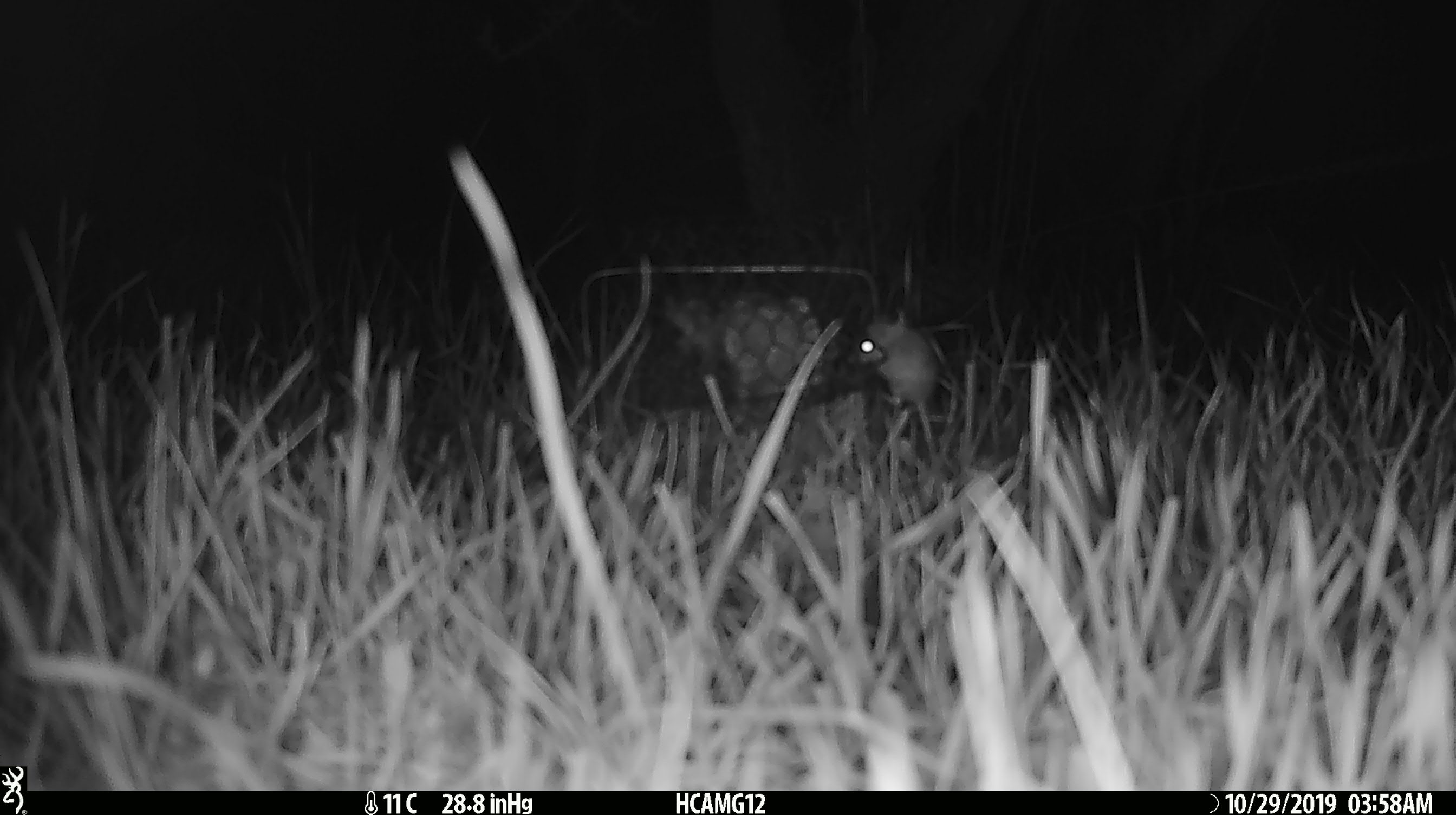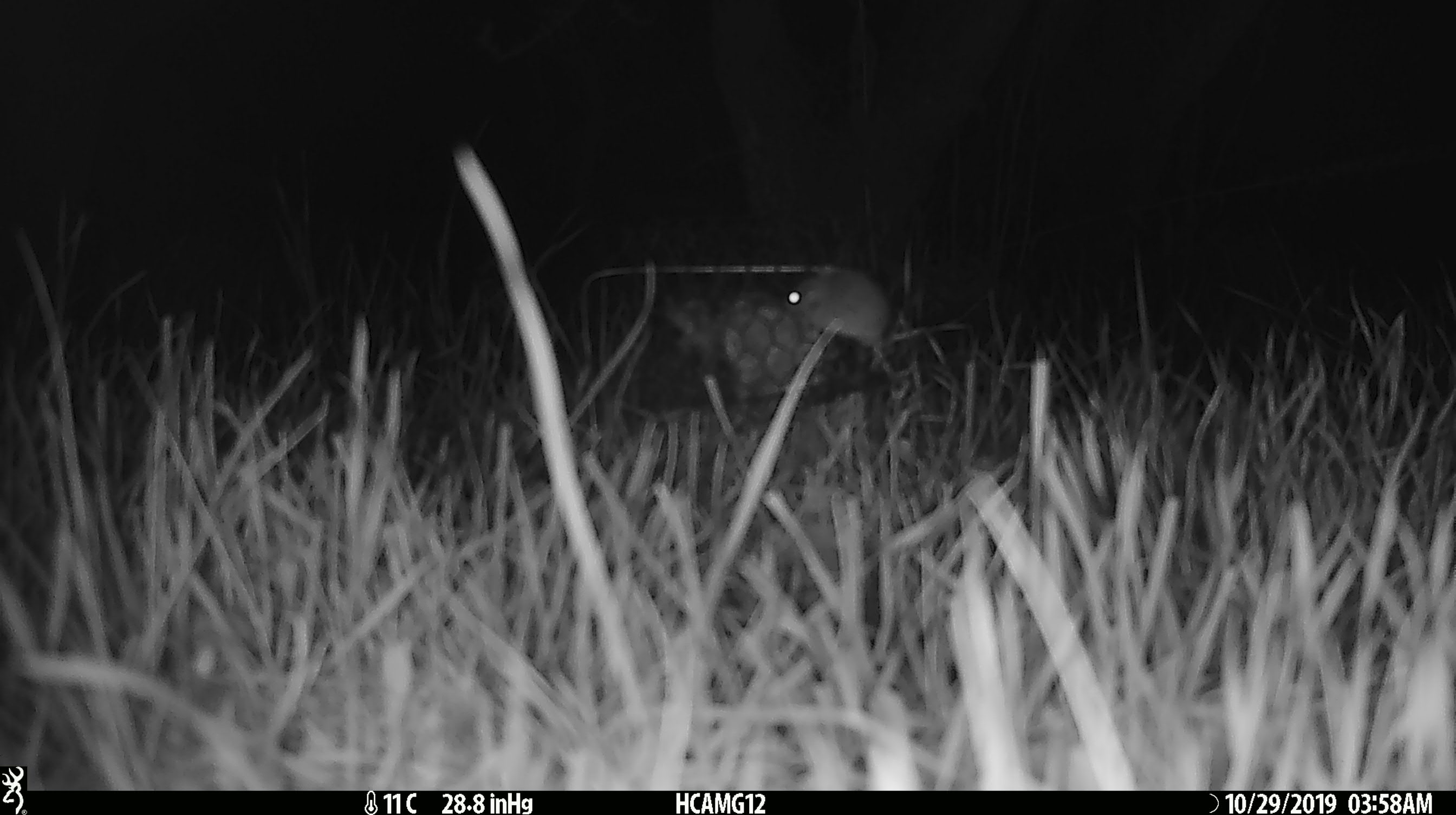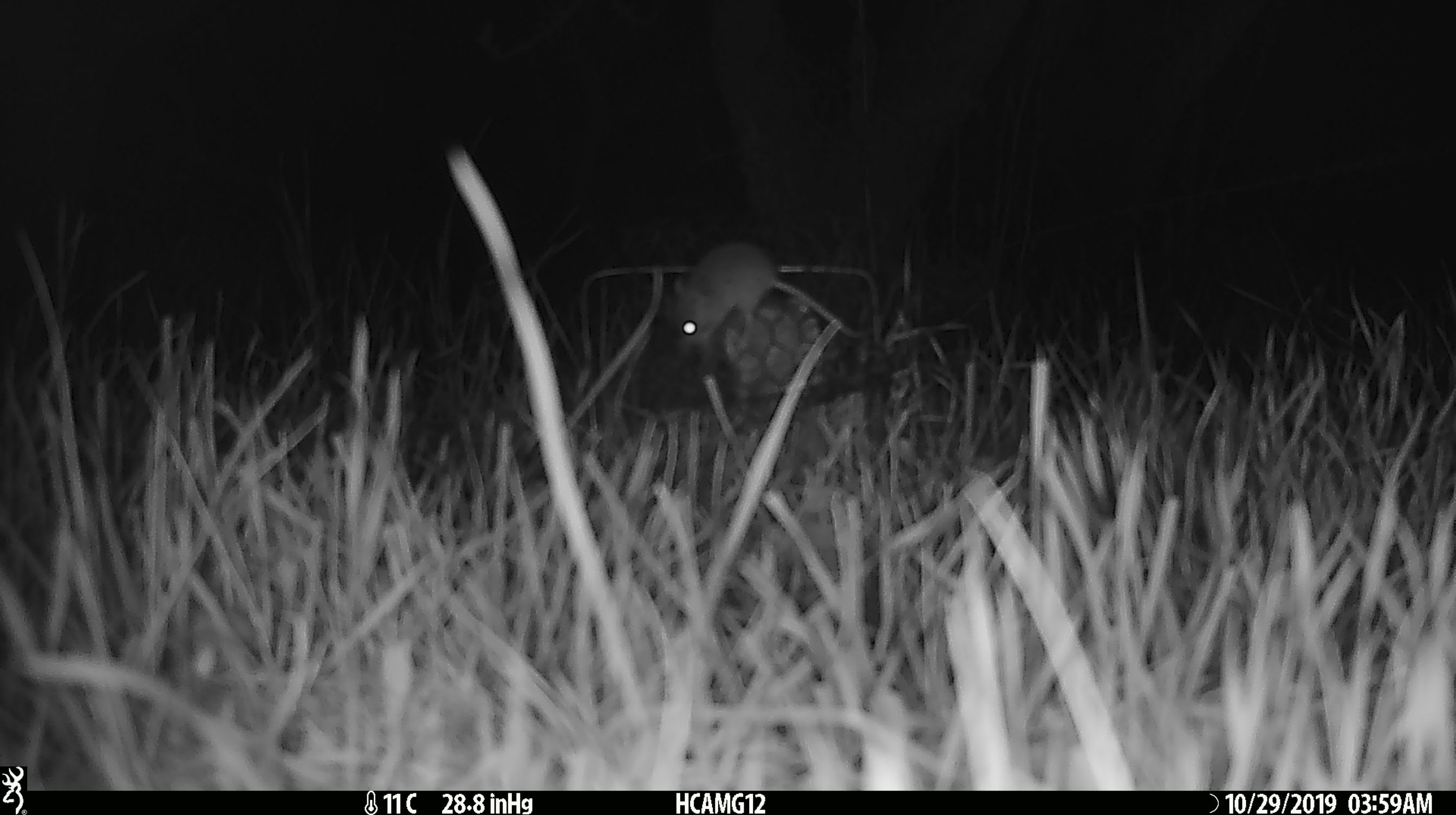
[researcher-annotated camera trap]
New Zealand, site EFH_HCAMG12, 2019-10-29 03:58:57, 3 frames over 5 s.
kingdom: Animalia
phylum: Chordata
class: Mammalia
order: Rodentia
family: Muridae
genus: Mus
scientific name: Mus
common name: mouse